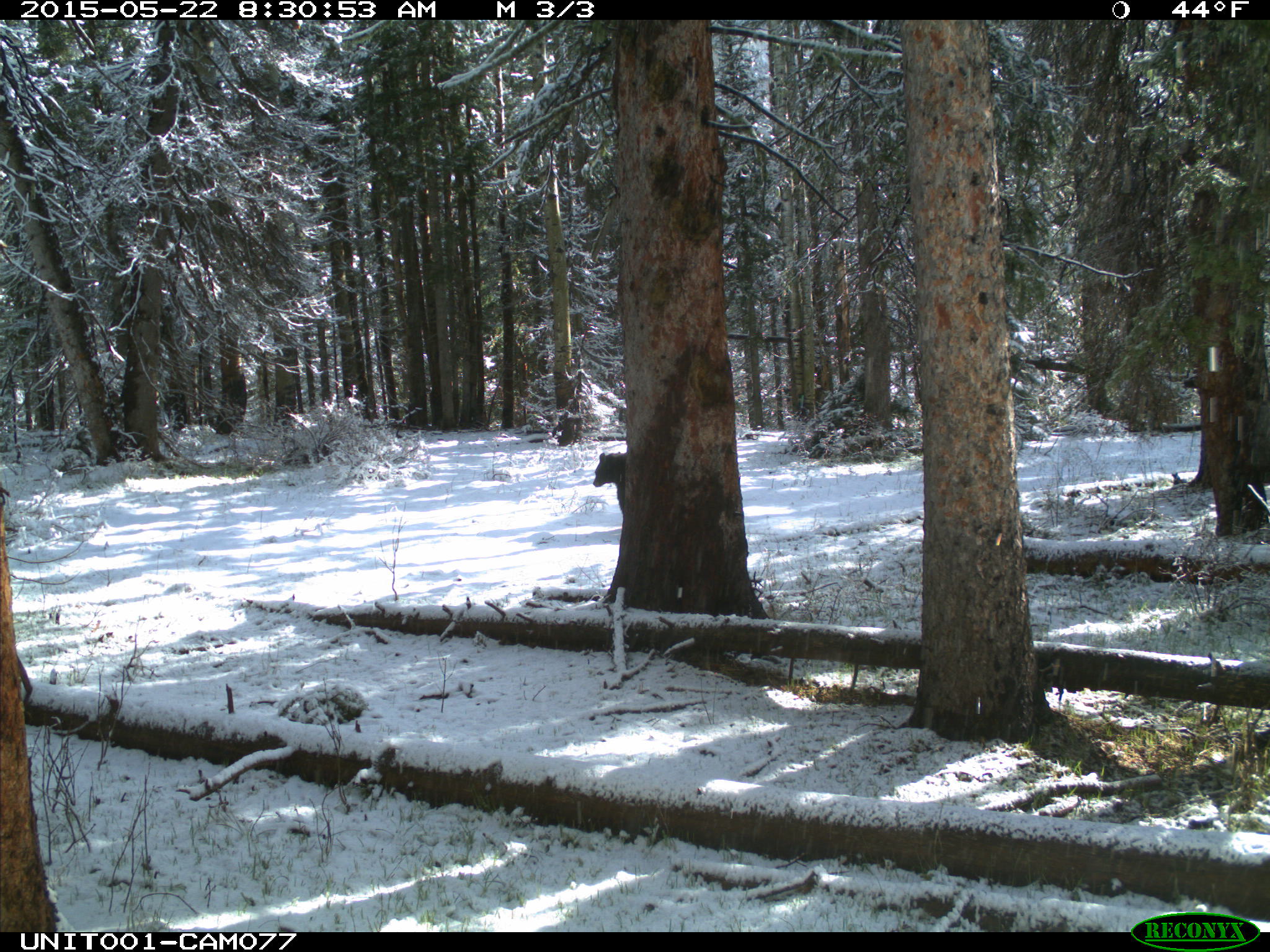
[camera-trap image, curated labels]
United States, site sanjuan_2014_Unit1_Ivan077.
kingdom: Animalia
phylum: Chordata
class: Mammalia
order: Carnivora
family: Ursidae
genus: Ursus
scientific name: Ursus americanus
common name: american black bear